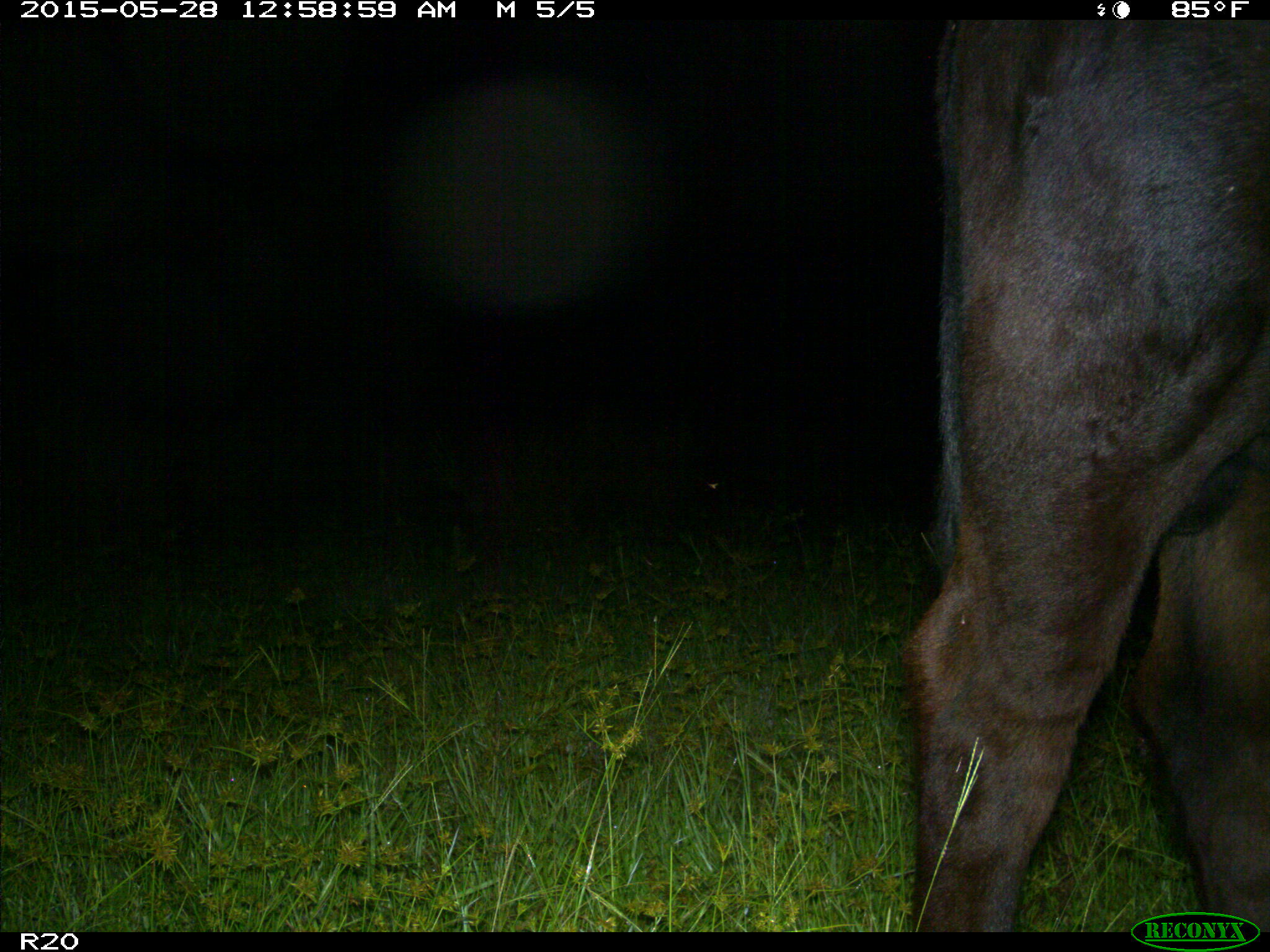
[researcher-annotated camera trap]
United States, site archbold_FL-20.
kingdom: Animalia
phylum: Chordata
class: Mammalia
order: Artiodactyla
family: Bovidae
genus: Bos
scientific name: Bos taurus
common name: domestic cow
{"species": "Bos taurus (domestic cow)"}